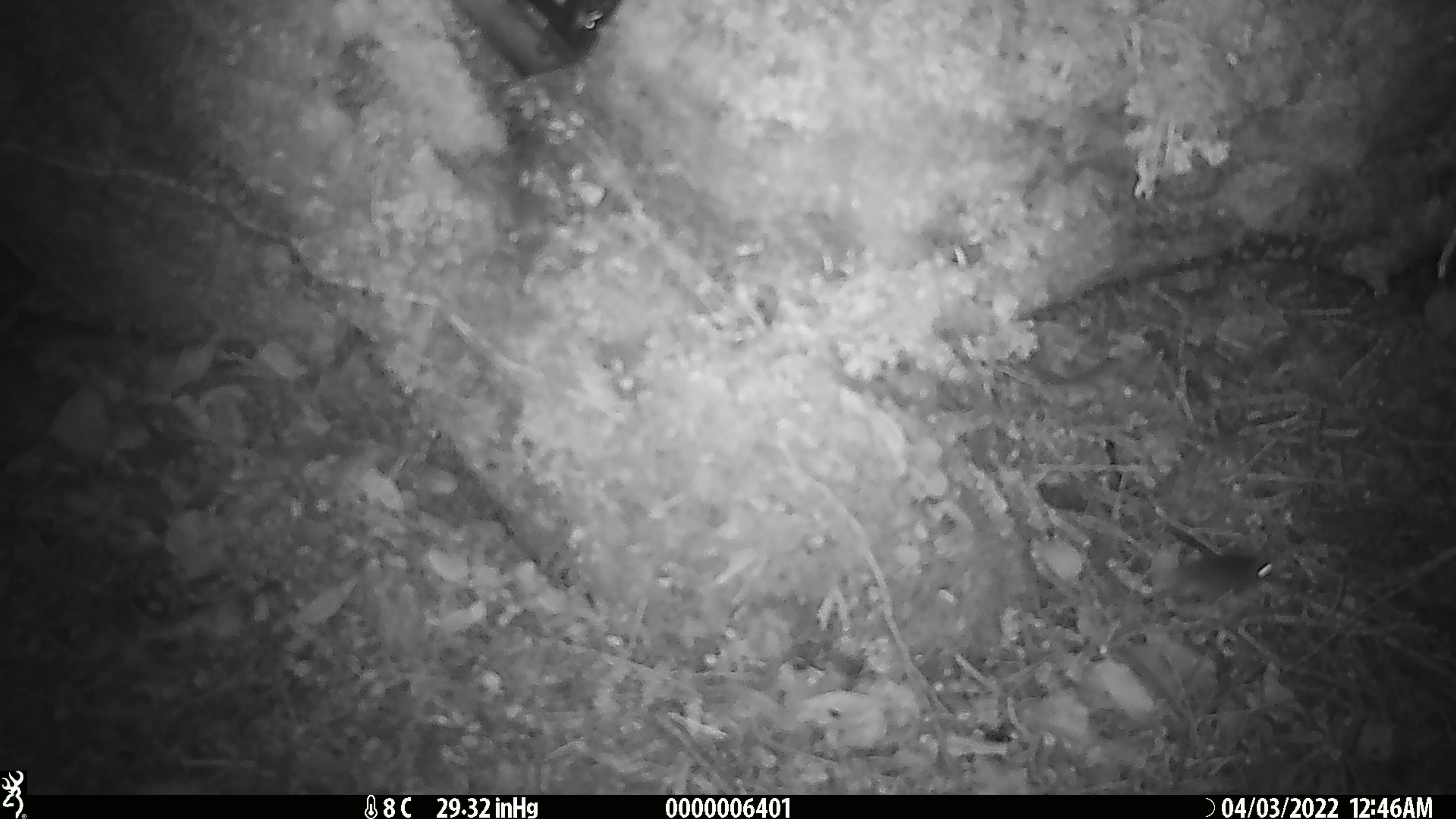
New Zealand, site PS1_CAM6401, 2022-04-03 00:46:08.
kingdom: Animalia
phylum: Chordata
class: Mammalia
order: Rodentia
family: Muridae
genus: Mus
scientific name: Mus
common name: mouse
Mouse (Mus).